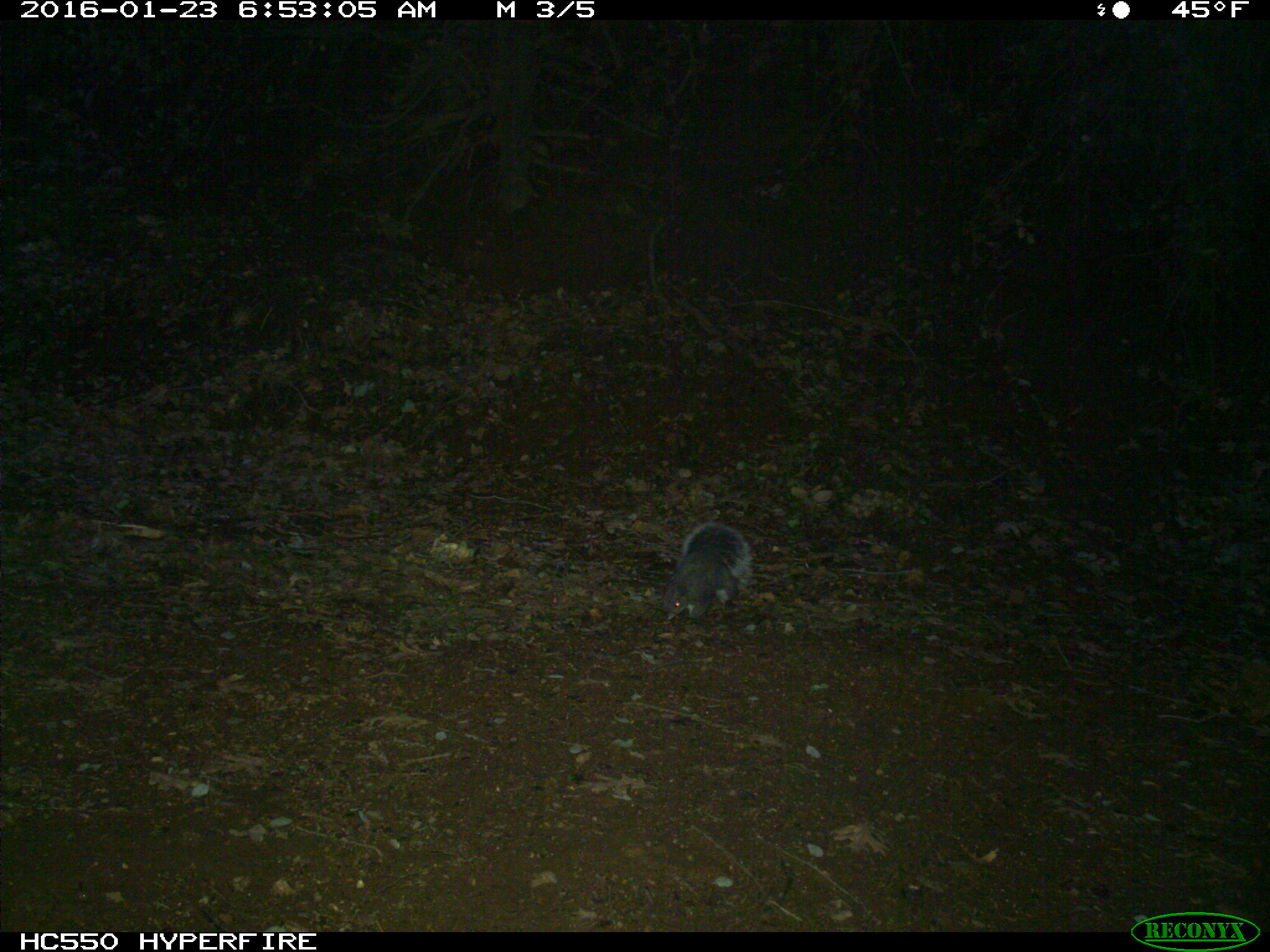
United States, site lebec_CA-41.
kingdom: Animalia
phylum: Chordata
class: Mammalia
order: Rodentia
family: Sciuridae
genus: Sciurus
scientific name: Sciurus carolinensis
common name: eastern gray squirrel